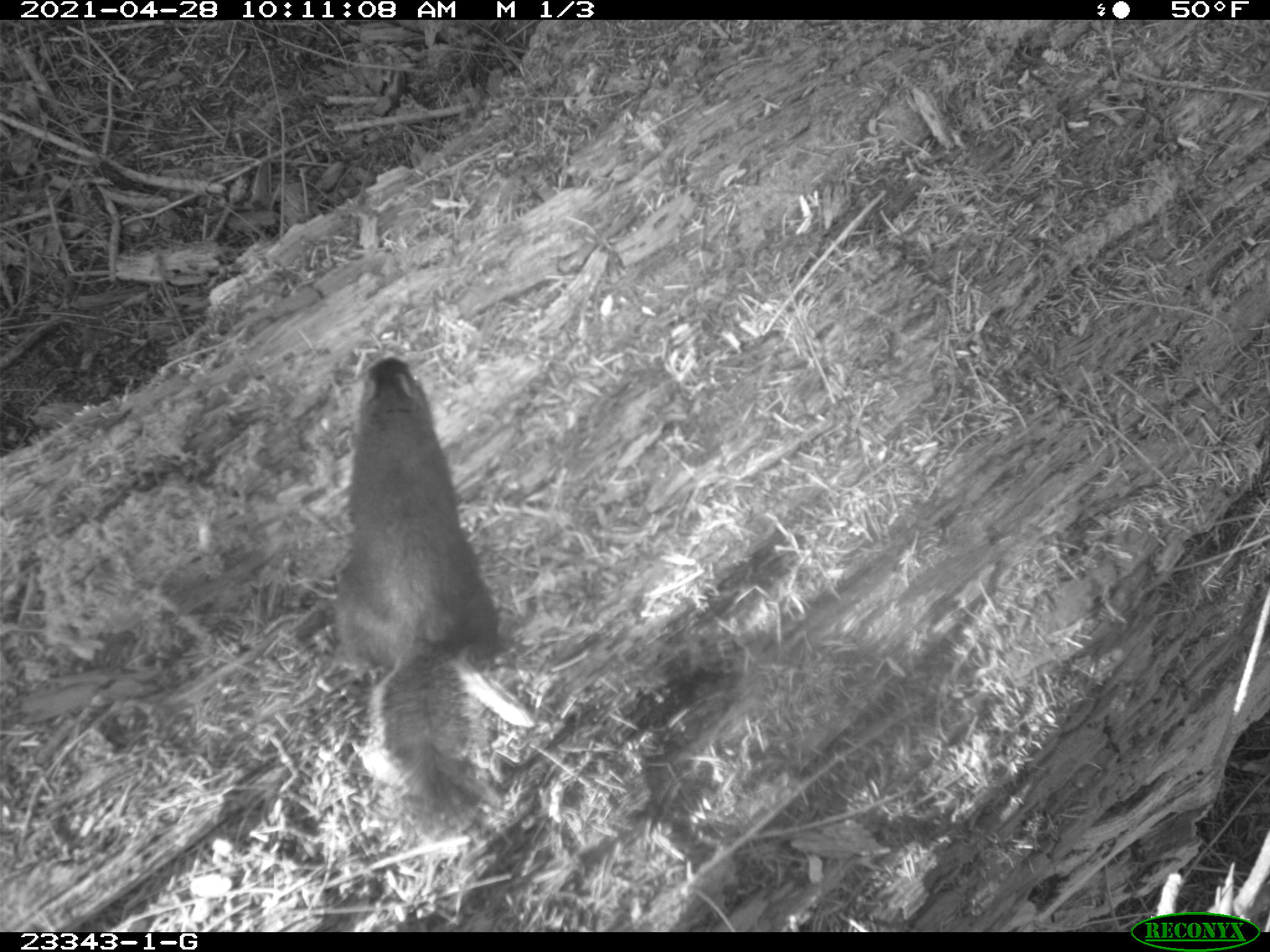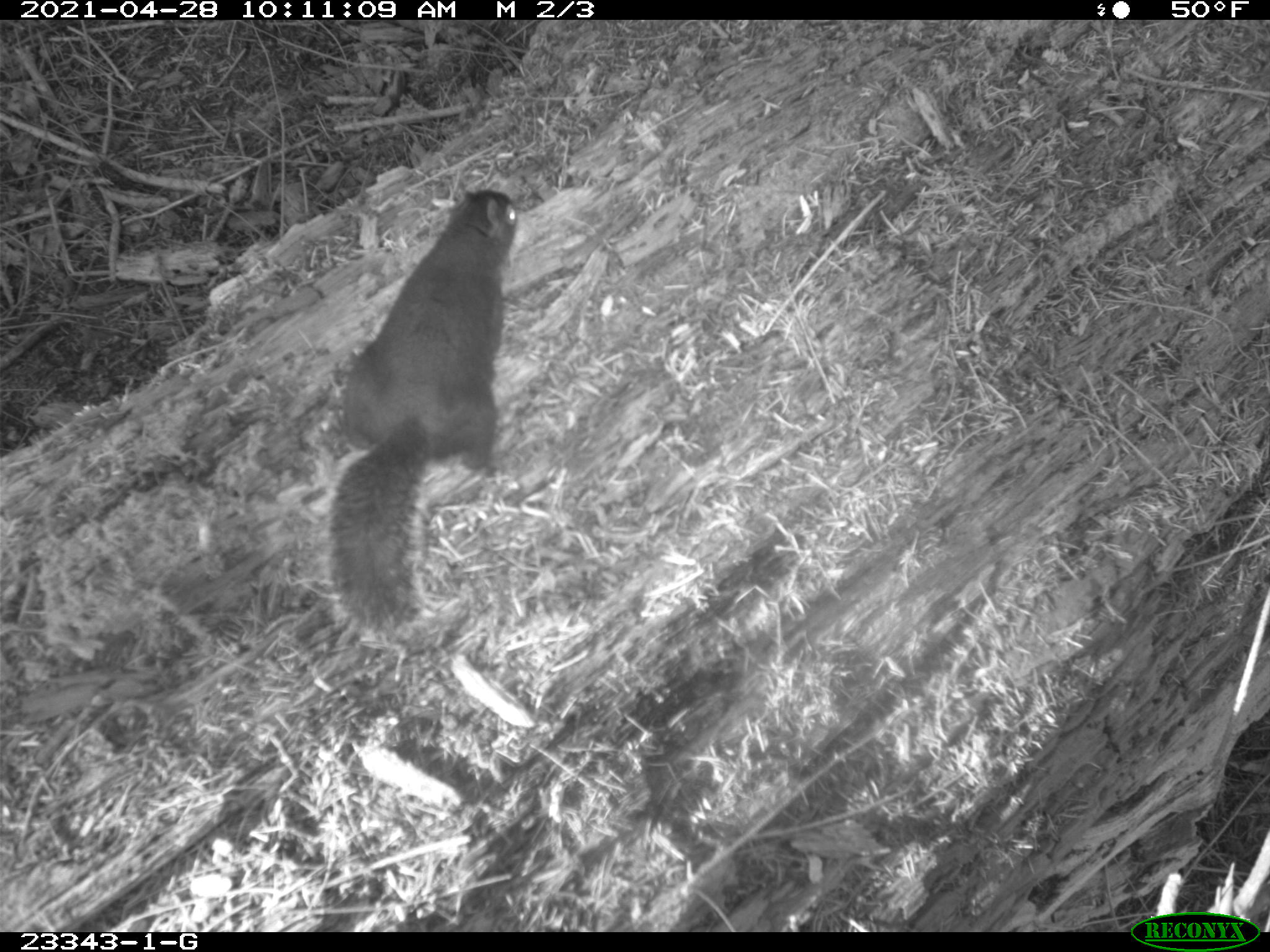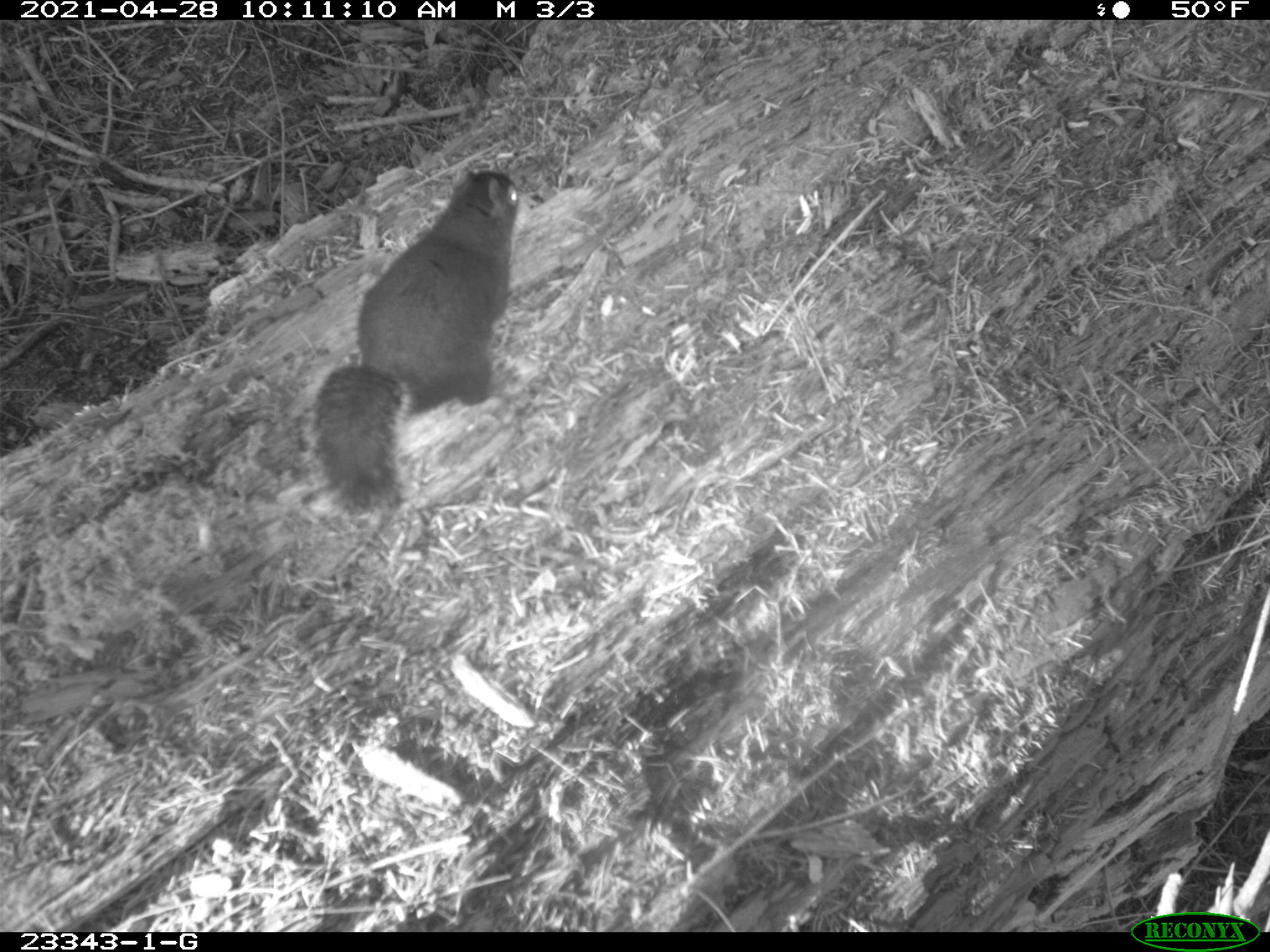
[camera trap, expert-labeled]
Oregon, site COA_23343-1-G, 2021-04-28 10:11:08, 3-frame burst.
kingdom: Animalia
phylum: Chordata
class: Mammalia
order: Rodentia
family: Sciuridae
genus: Tamiasciurus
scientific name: Tamiasciurus douglasii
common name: douglas squirrel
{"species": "douglas squirrel (Tamiasciurus douglasii)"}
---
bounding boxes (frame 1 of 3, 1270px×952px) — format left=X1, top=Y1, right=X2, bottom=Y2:
douglas squirrel: left=327, top=360, right=514, bottom=831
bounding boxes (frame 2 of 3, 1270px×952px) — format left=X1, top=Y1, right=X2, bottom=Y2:
douglas squirrel: left=296, top=191, right=527, bottom=647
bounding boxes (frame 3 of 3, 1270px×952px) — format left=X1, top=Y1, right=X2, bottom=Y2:
douglas squirrel: left=297, top=163, right=524, bottom=526